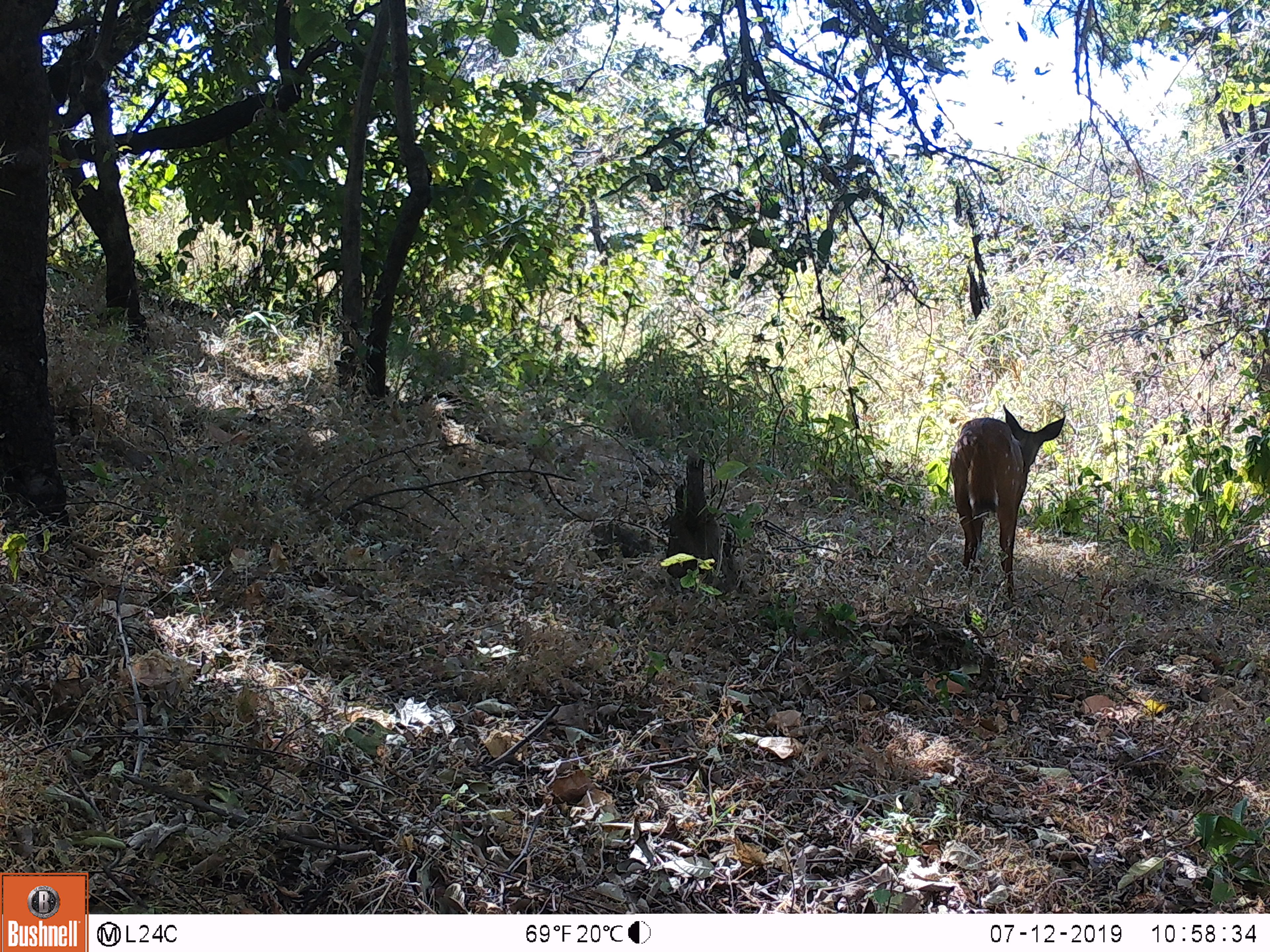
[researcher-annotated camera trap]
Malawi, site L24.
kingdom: Animalia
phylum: Chordata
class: Mammalia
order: Artiodactyla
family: Bovidae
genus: Tragelaphus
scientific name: Tragelaphus sylvaticus sylvaticus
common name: cape bushbuck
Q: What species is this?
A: Cape bushbuck (Tragelaphus sylvaticus sylvaticus).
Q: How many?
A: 1.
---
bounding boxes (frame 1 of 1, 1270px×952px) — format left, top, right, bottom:
cape bushbuck: 942, 406, 1072, 621